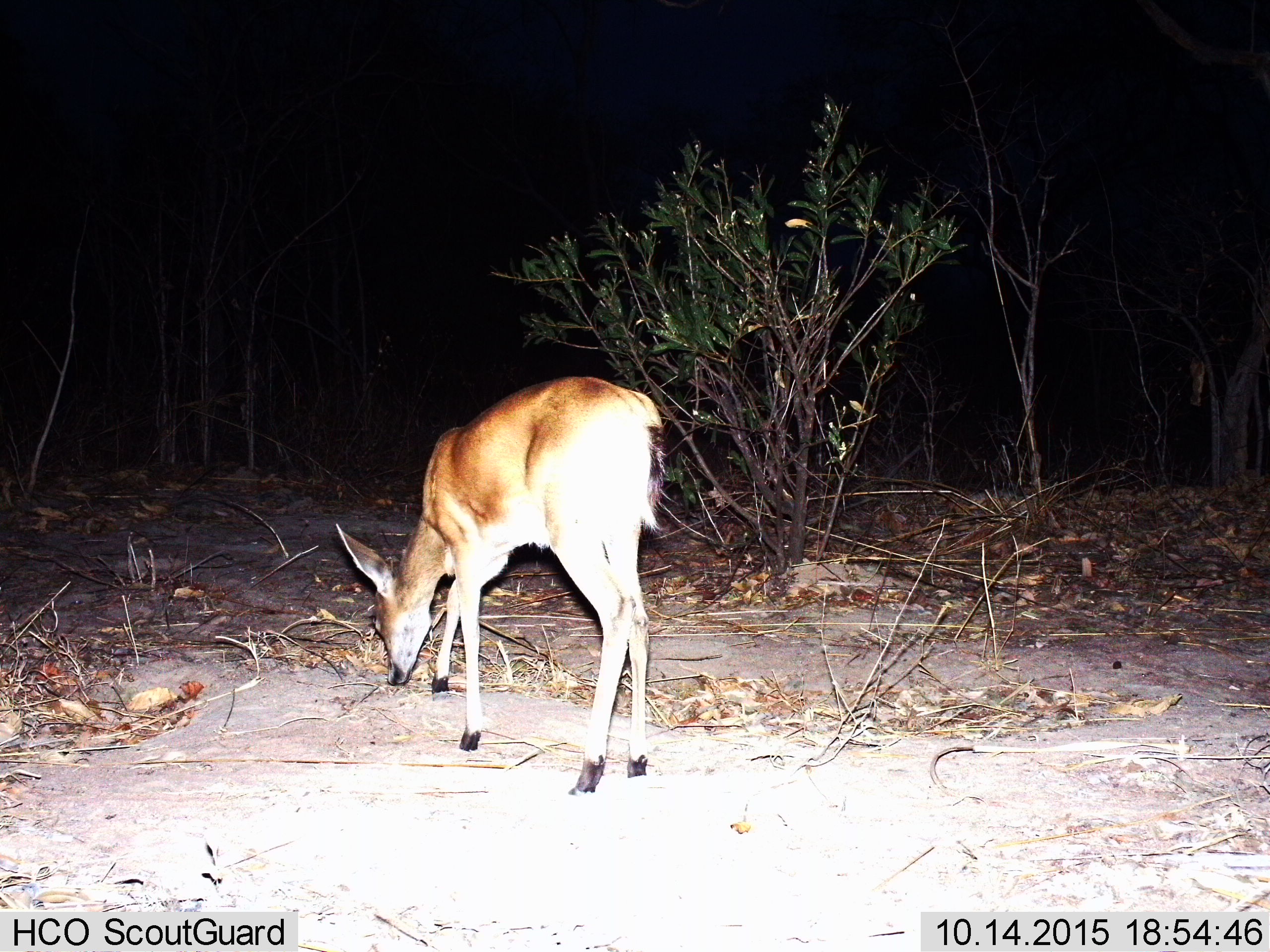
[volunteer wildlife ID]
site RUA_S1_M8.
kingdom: Animalia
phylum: Chordata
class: Mammalia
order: Artiodactyla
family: Bovidae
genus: Aepyceros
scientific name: Aepyceros melampus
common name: impala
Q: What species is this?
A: Impala (Aepyceros melampus).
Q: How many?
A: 1.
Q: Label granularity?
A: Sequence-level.